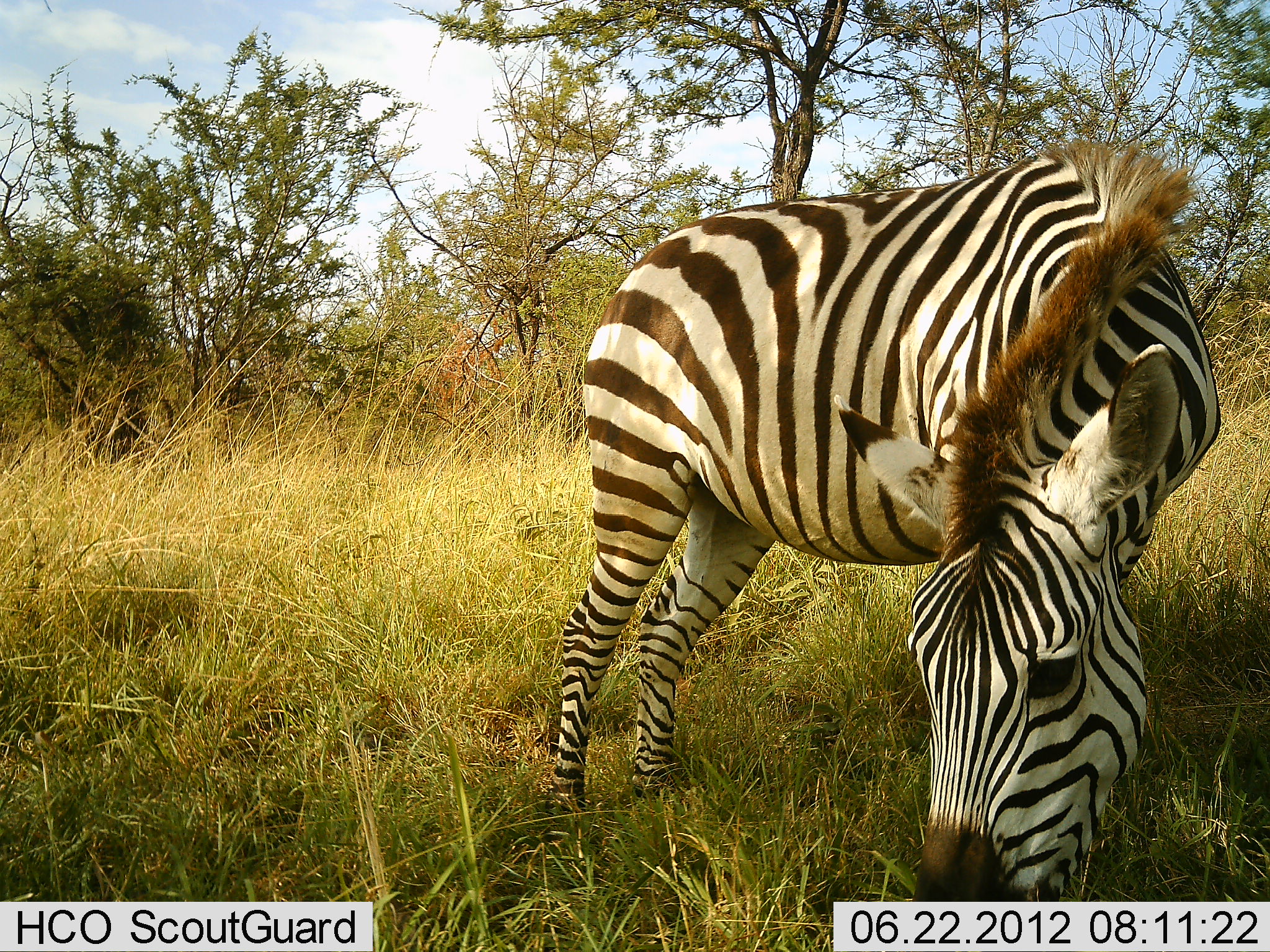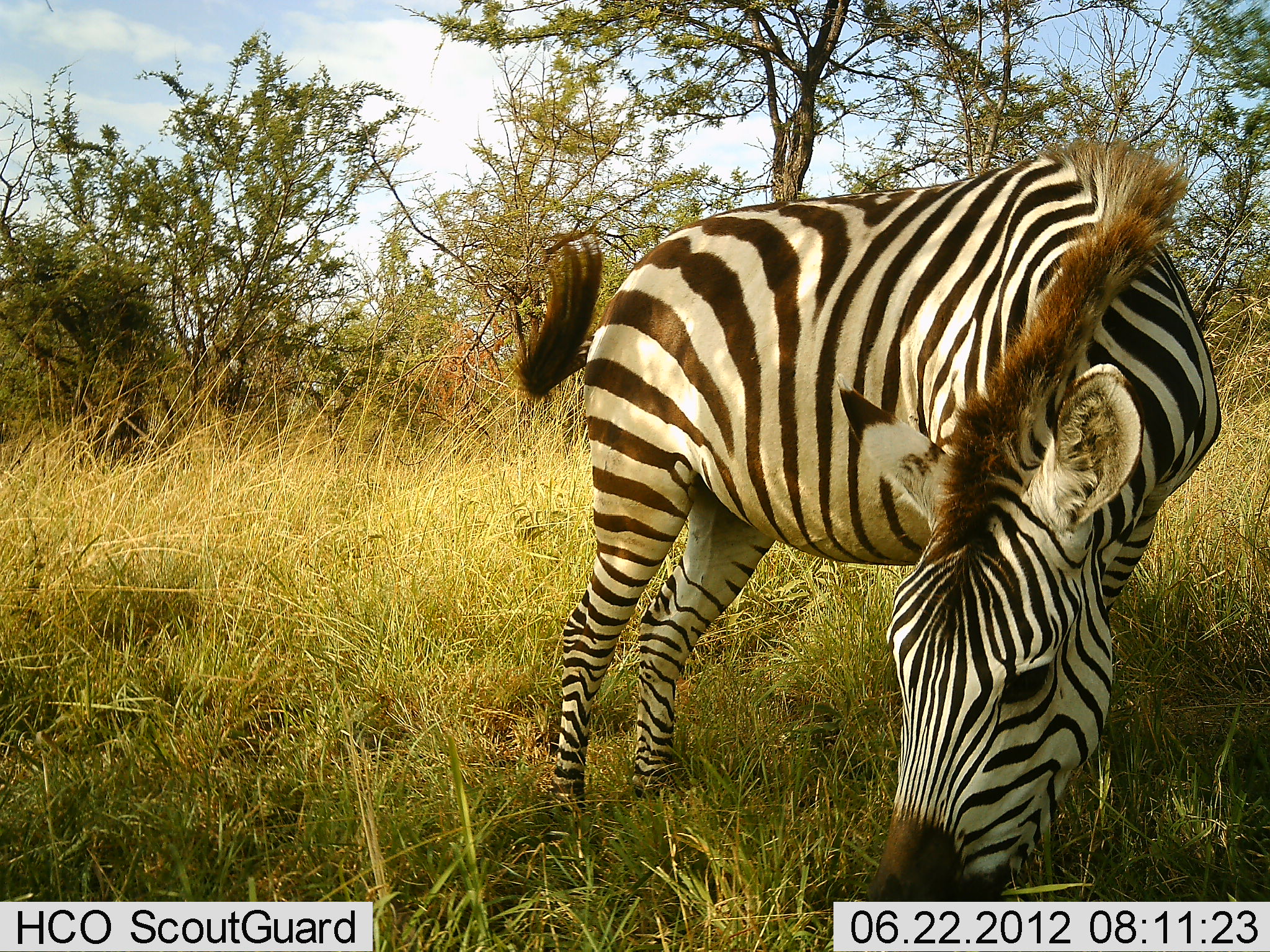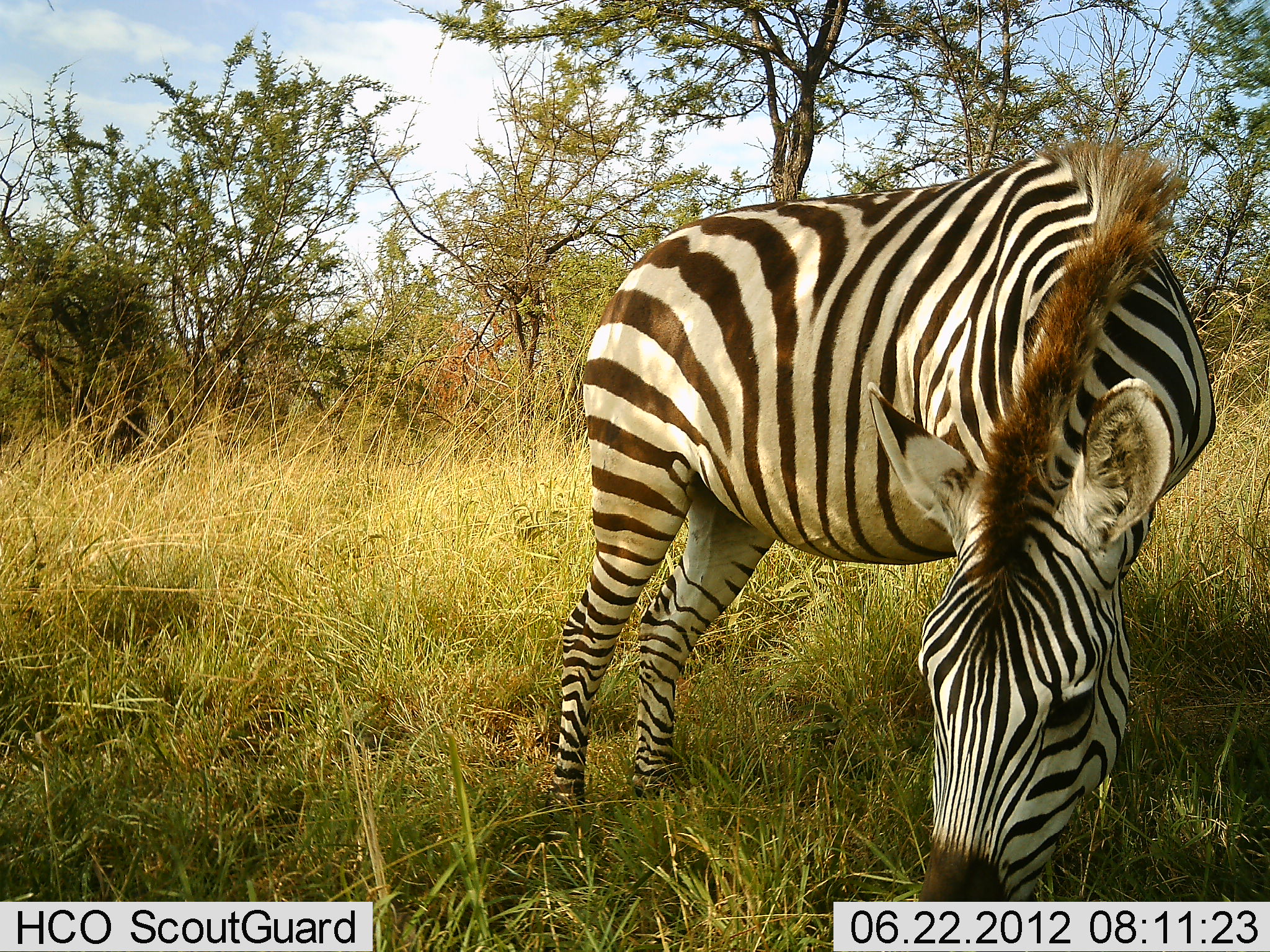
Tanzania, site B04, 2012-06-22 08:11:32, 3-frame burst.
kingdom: Animalia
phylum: Chordata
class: Mammalia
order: Perissodactyla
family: Equidae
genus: Equus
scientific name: Equus quagga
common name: plains zebra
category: zebra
Zebra (plains zebra) (Equus quagga), count 1. Behavior (volunteer vote fractions): standing 20%, resting 0%, moving 0%, interacting 0%. Young present (vote fraction): 0%. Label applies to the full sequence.